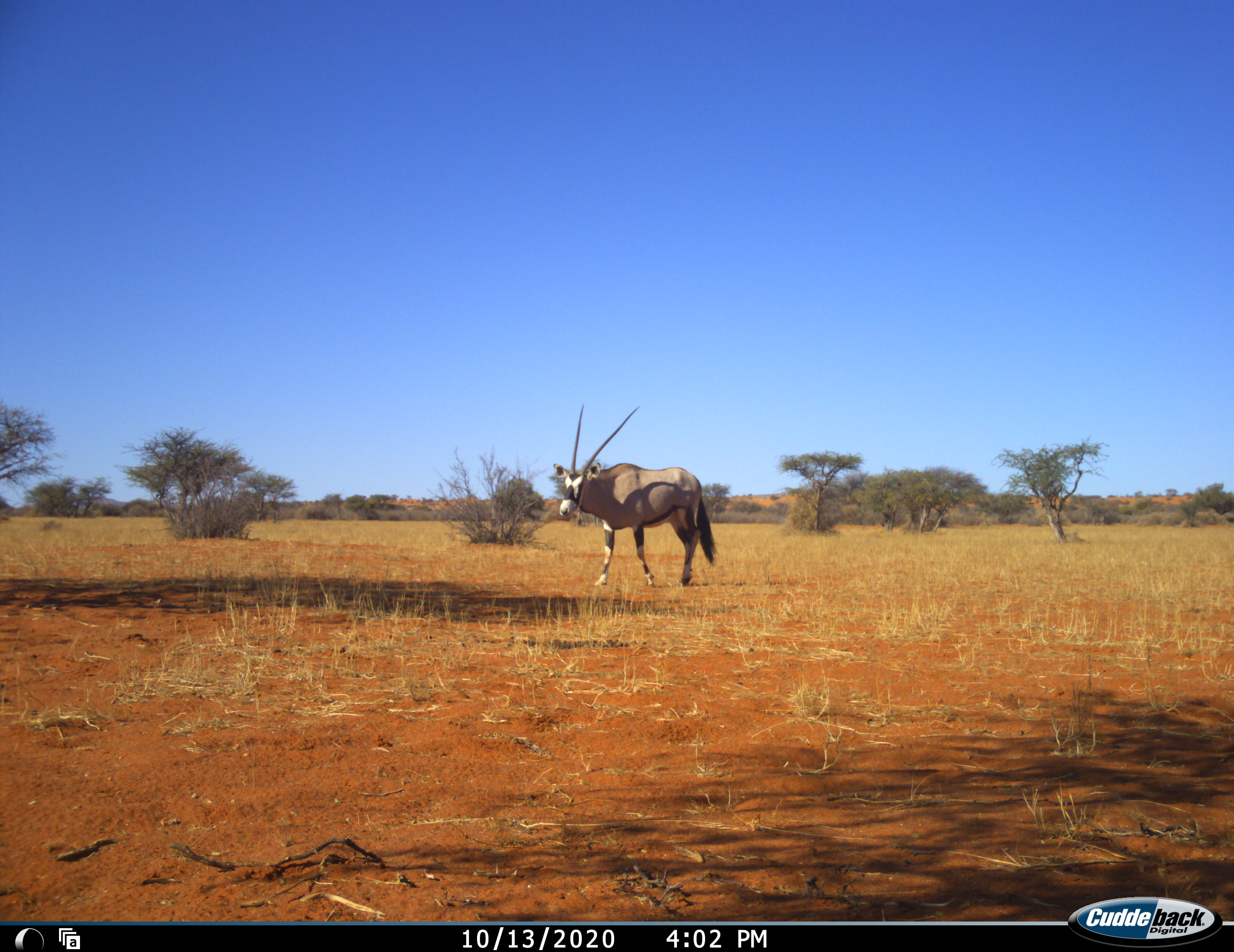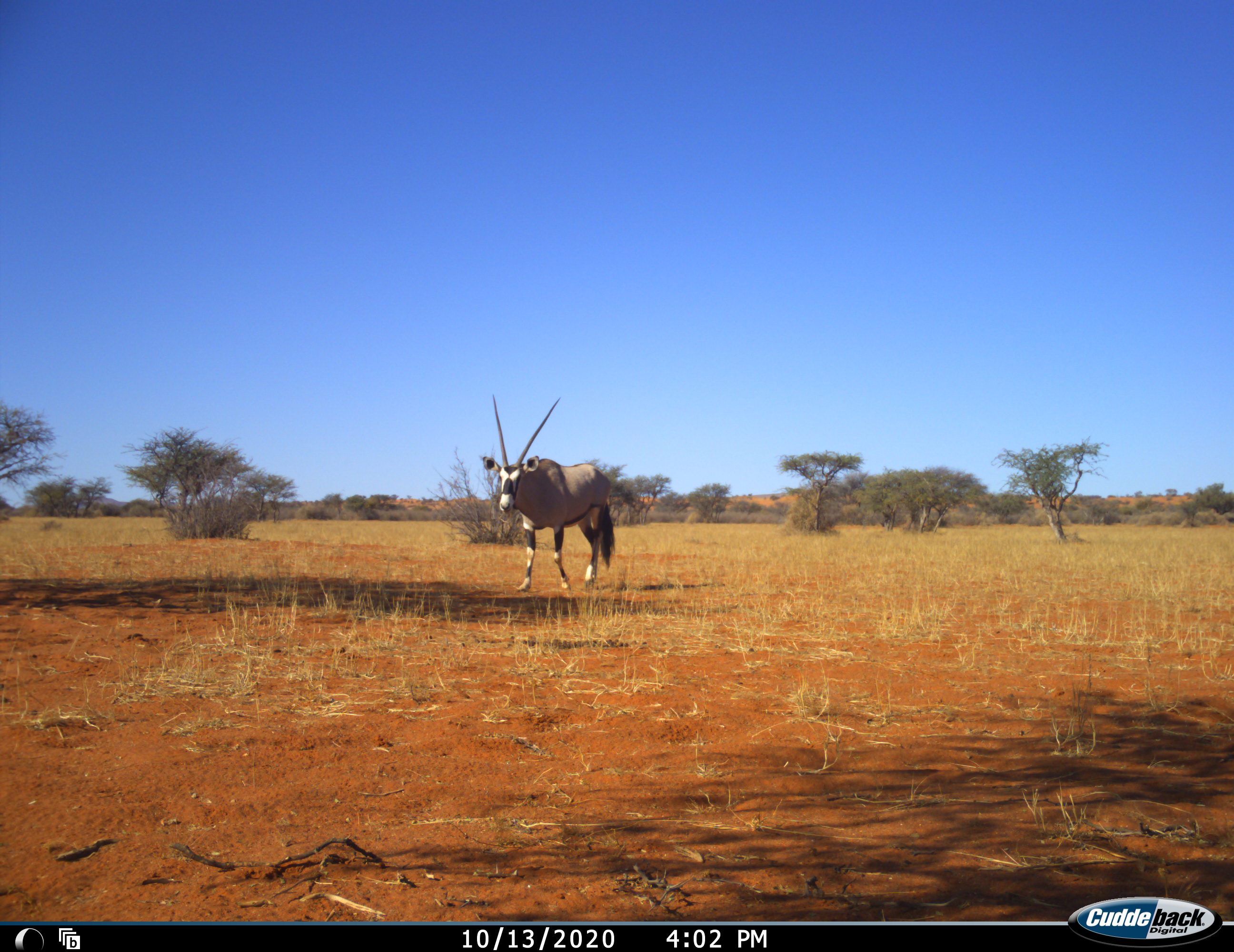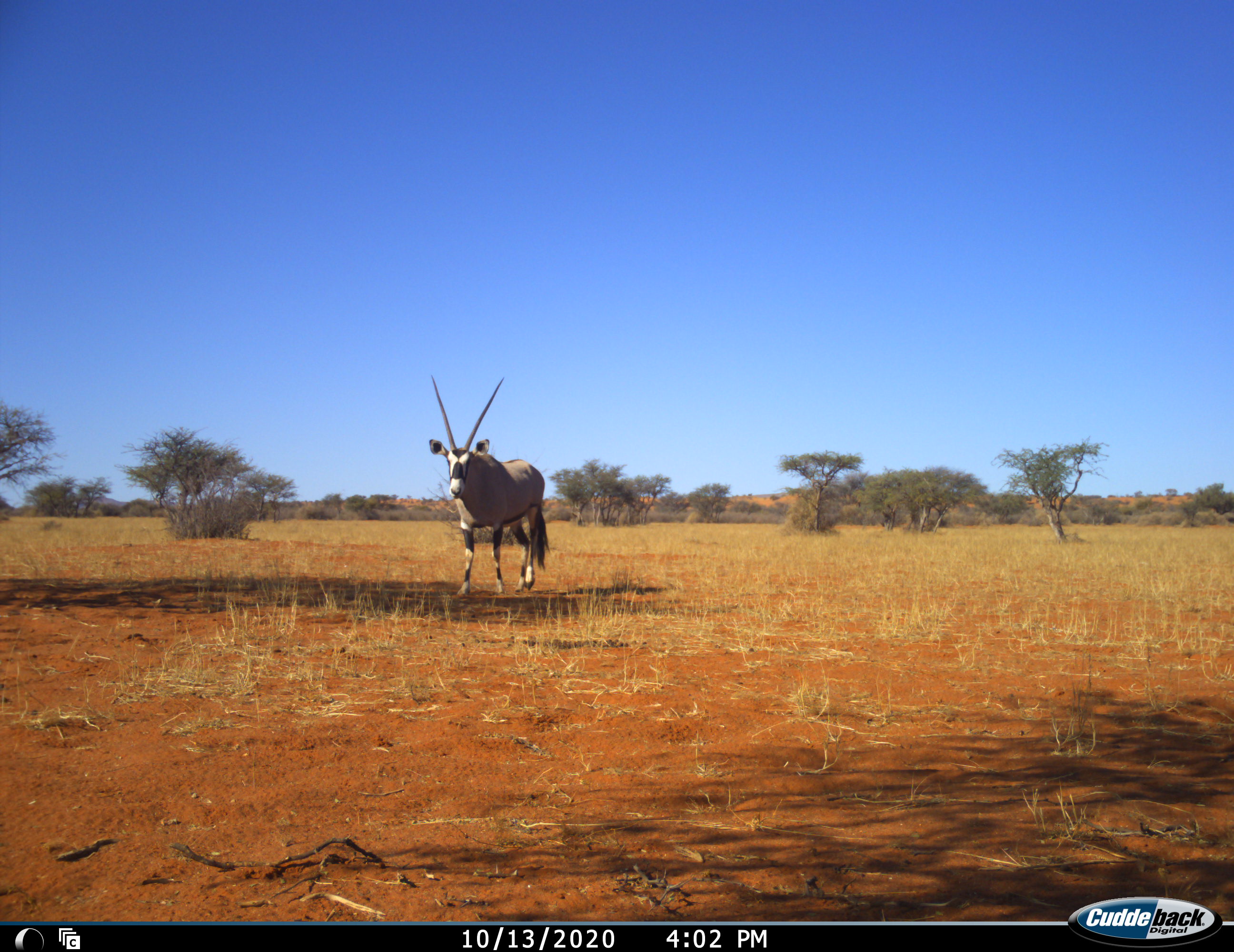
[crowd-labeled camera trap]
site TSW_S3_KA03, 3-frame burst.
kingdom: Animalia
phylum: Chordata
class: Mammalia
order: Artiodactyla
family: Bovidae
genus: Oryx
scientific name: Oryx gazella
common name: gemsbok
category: oryx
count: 1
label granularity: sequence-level